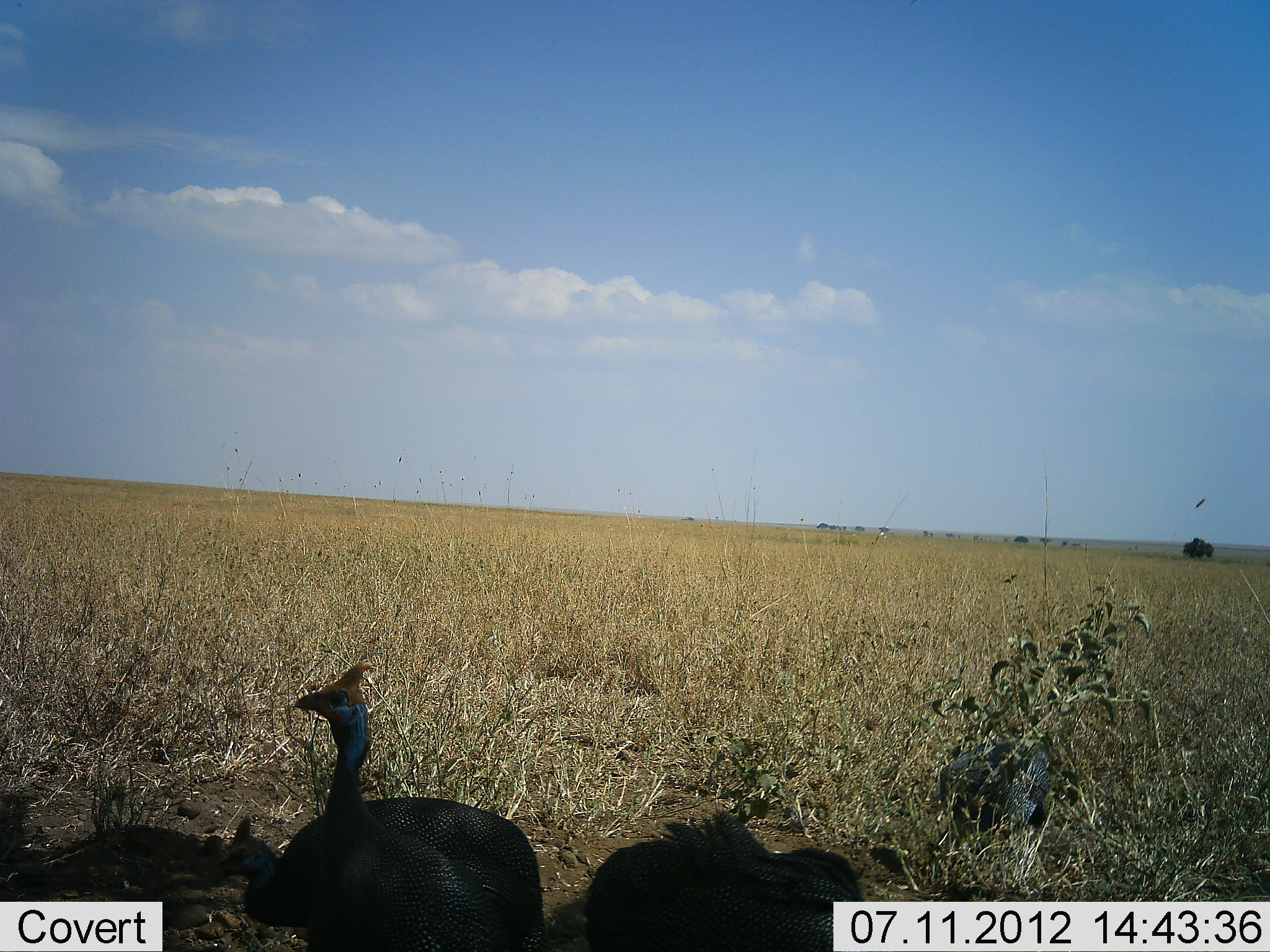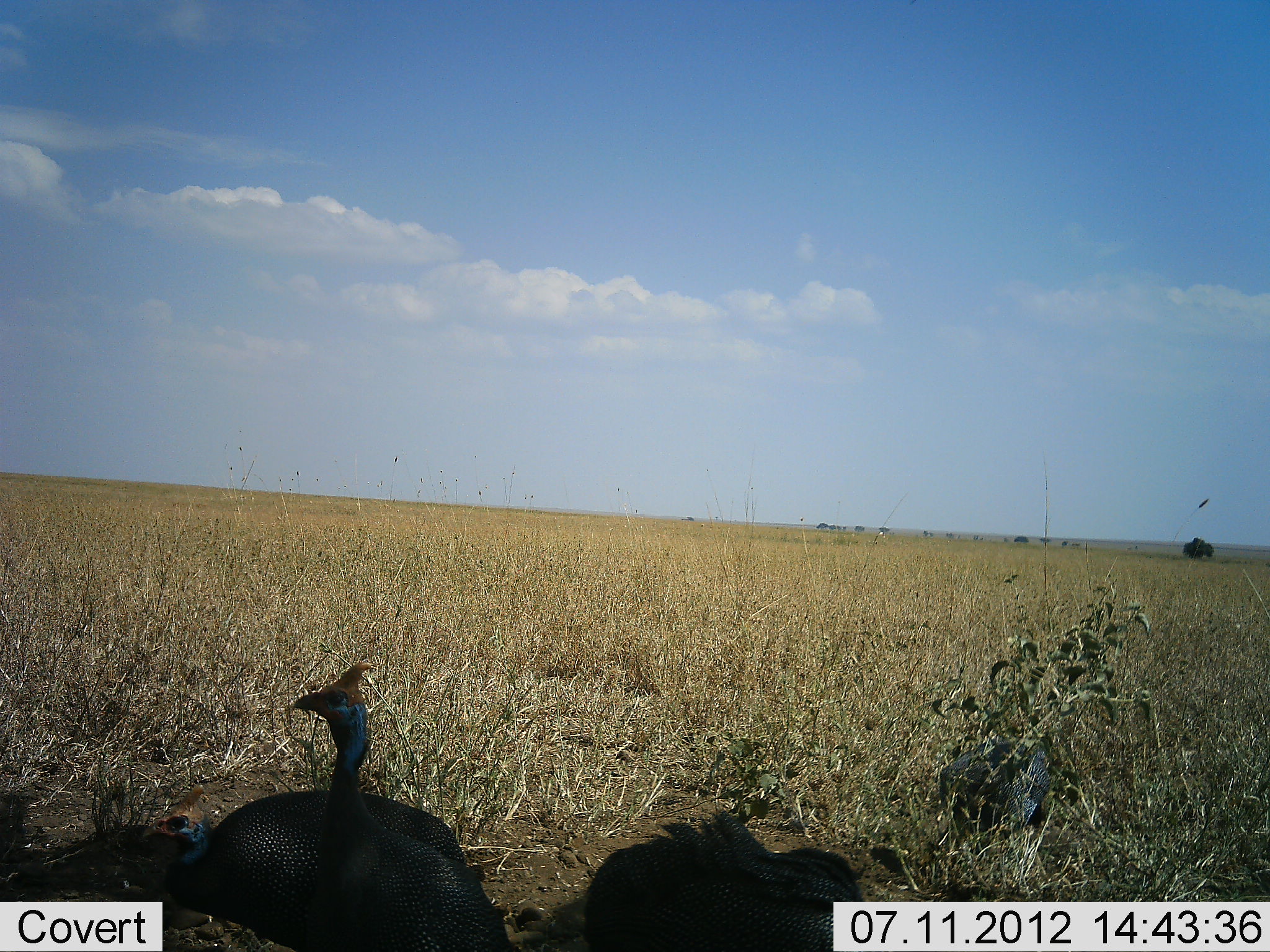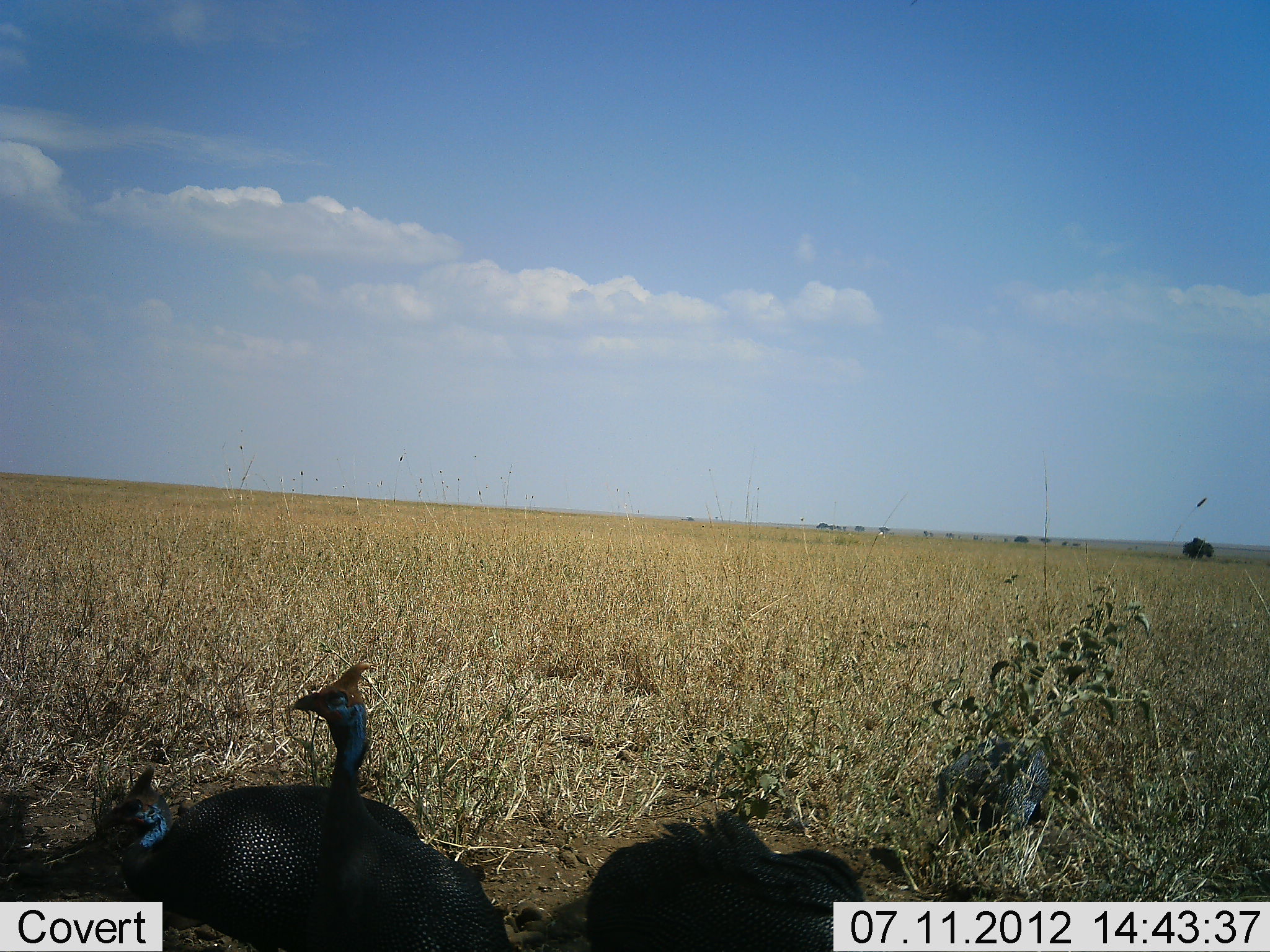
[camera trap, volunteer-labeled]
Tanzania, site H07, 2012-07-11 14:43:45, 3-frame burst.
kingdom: Animalia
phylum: Chordata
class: Aves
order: Galliformes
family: Numididae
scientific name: Numididae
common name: guinea fowl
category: guineafowl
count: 4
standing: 90%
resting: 20%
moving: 60%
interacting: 0%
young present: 0%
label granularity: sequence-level